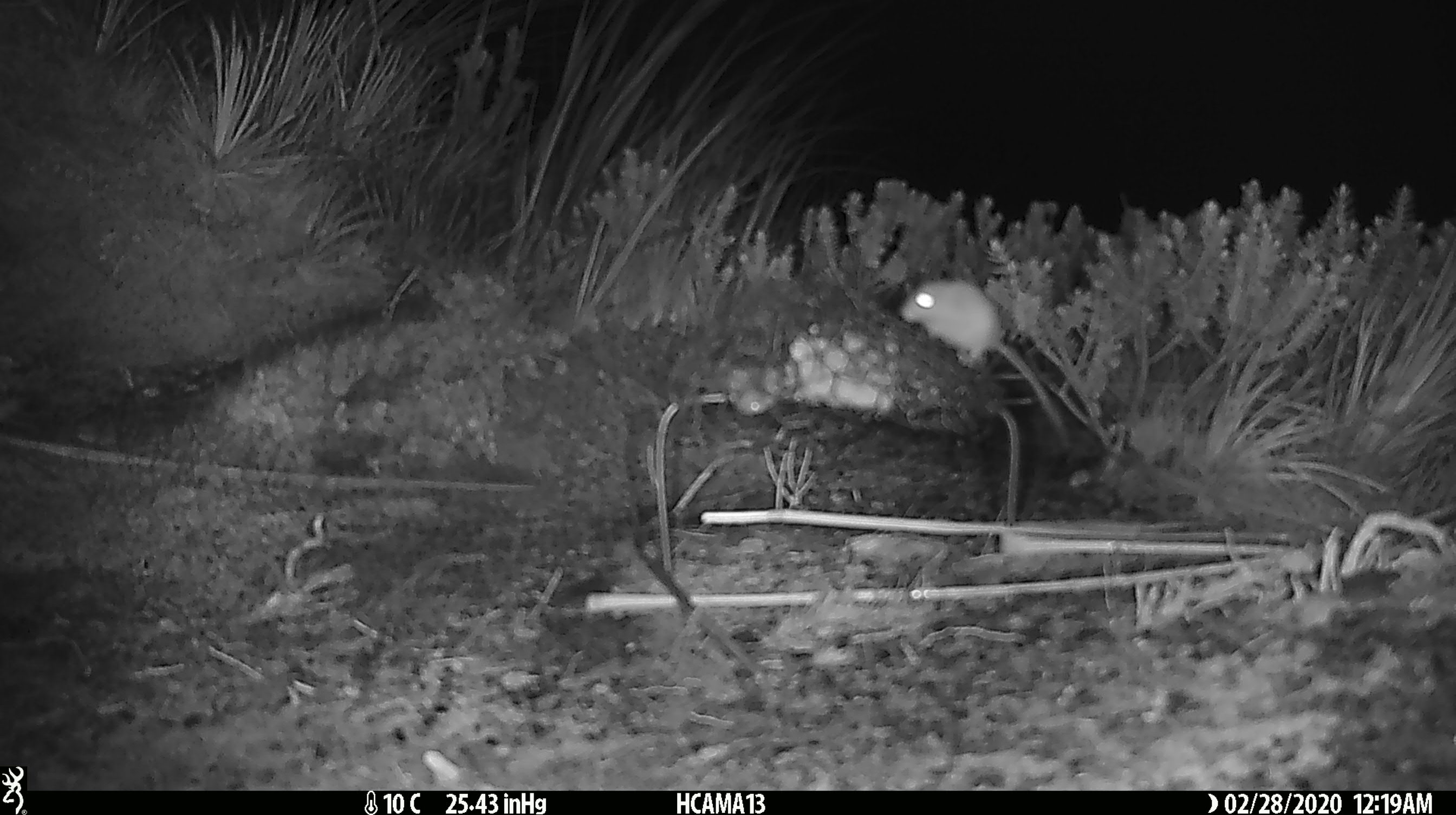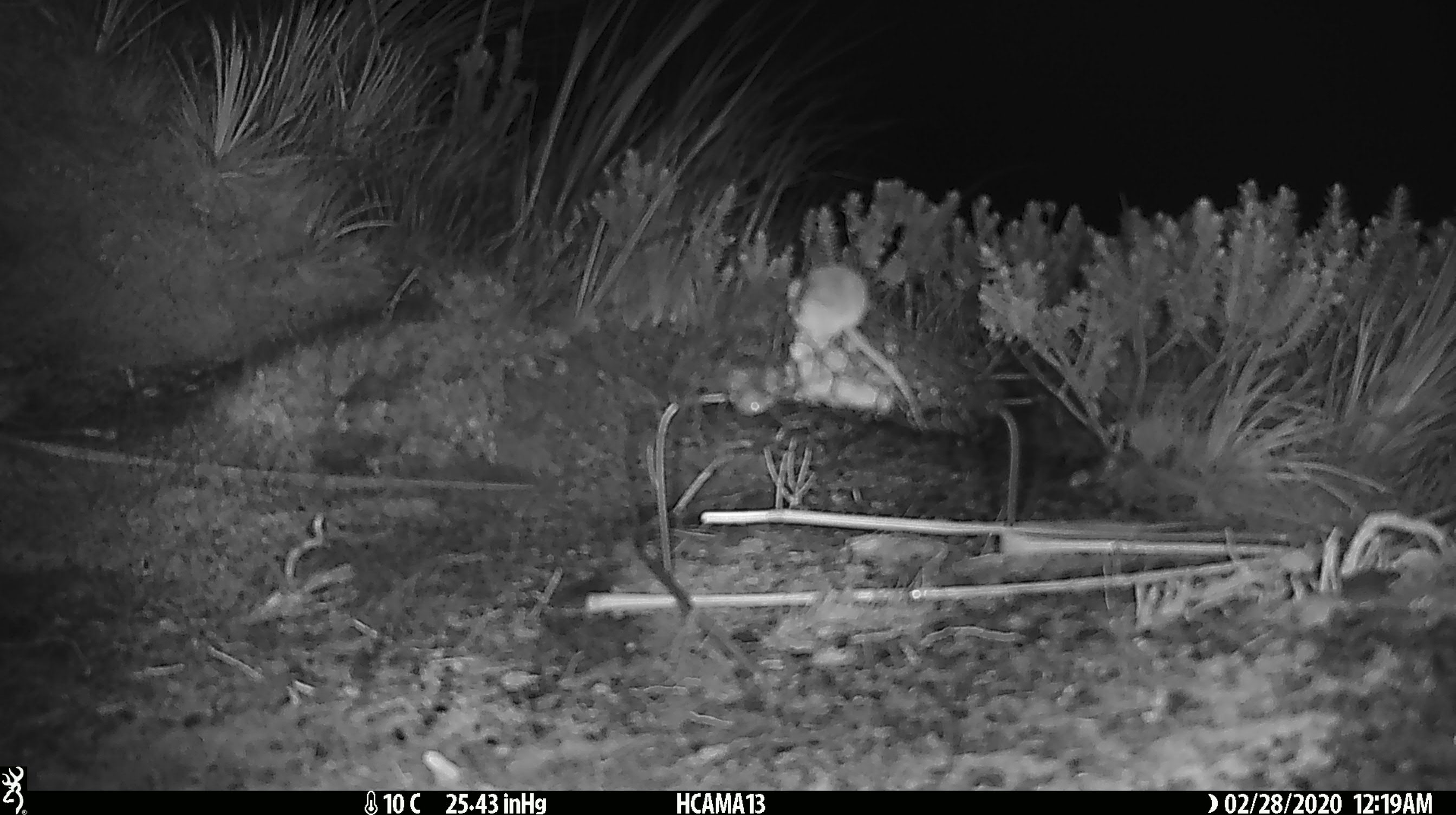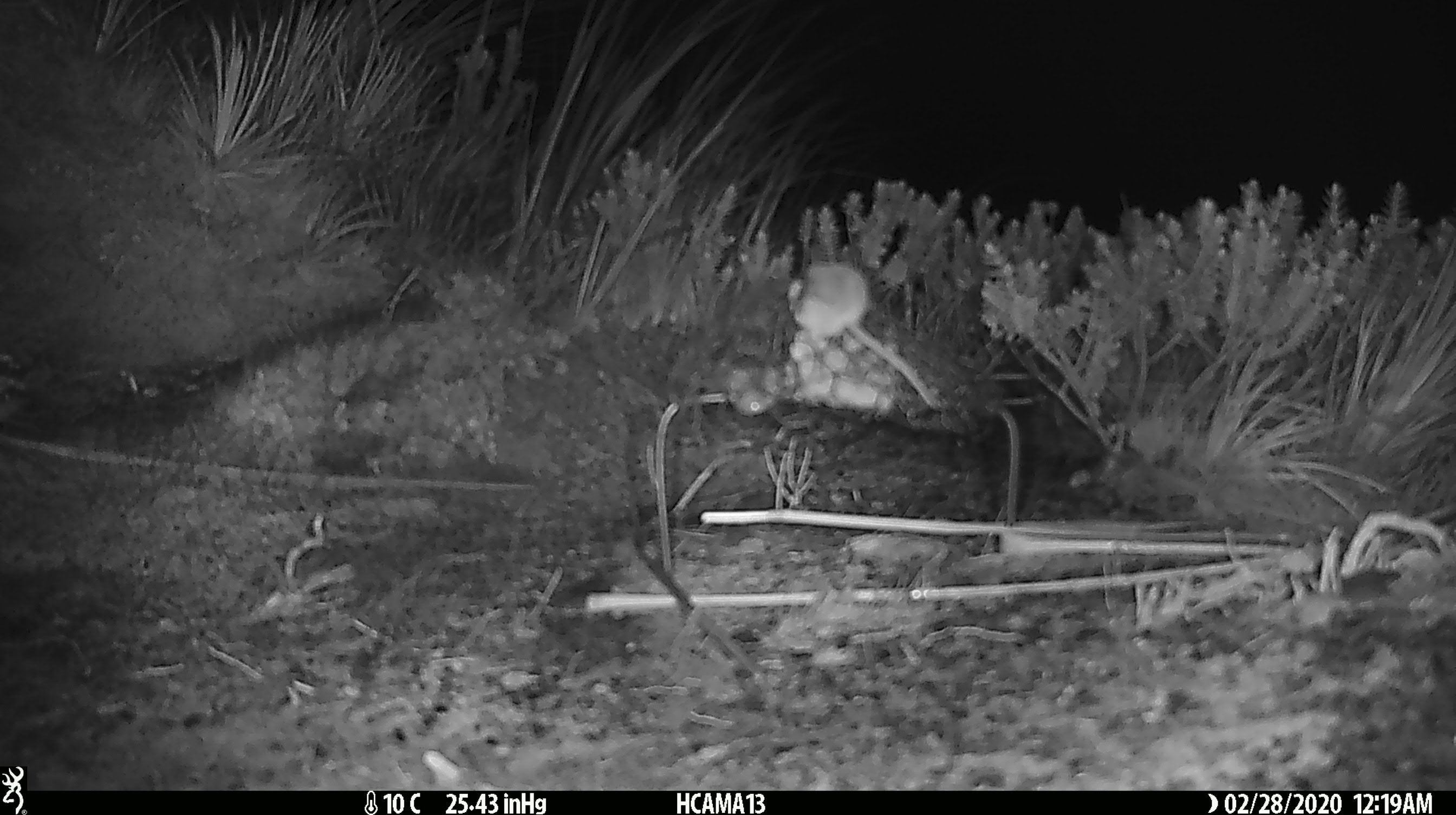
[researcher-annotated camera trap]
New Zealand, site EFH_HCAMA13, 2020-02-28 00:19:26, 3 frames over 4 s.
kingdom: Animalia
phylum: Chordata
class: Mammalia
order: Rodentia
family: Muridae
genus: Mus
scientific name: Mus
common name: mouse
Mouse (Mus).